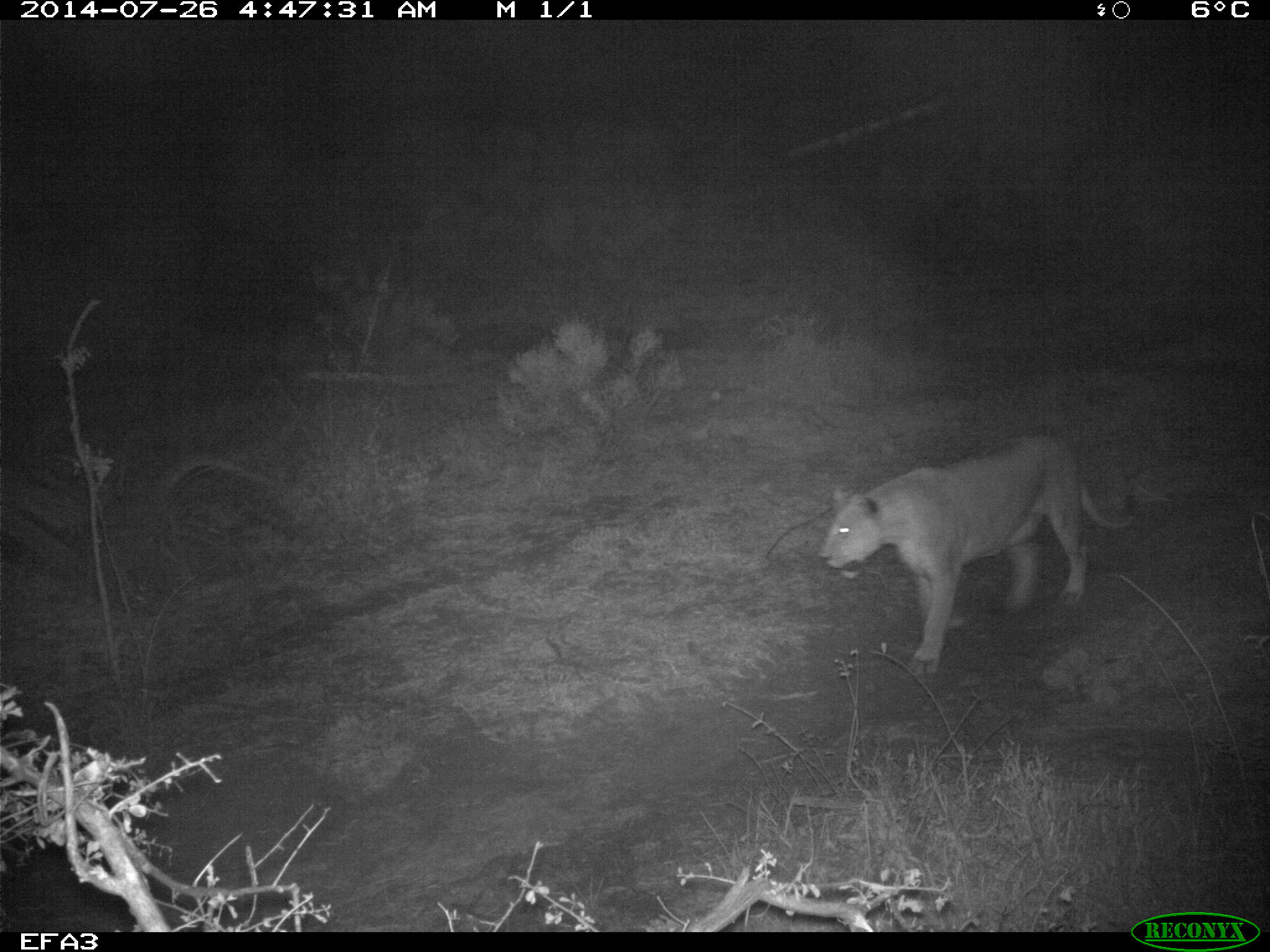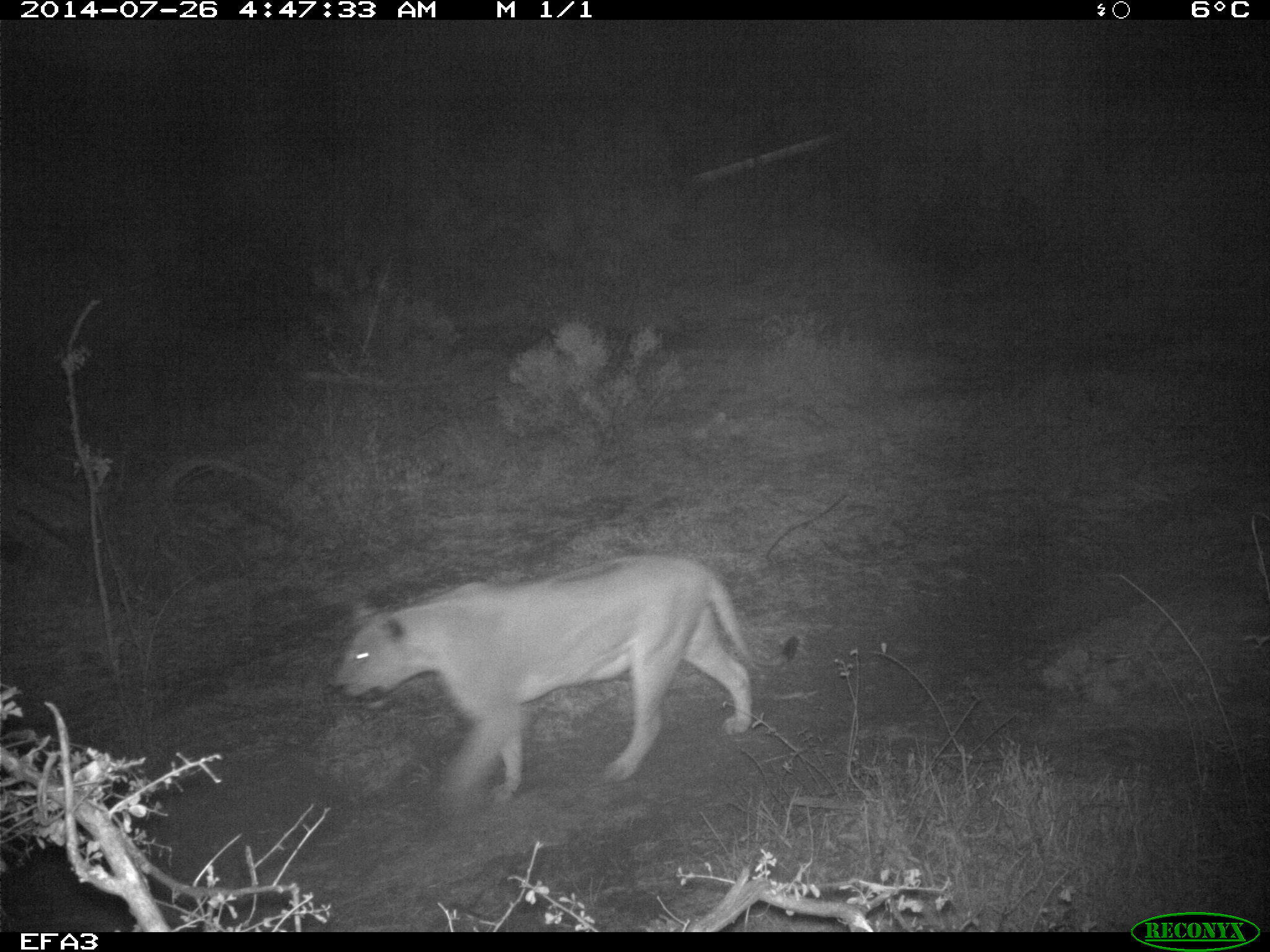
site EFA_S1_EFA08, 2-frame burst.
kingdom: Animalia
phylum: Chordata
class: Mammalia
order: Carnivora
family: Felidae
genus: Panthera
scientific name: Panthera leo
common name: lion female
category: lionfemale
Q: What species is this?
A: Lionfemale (lion female) (Panthera leo).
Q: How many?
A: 1.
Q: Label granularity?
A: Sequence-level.